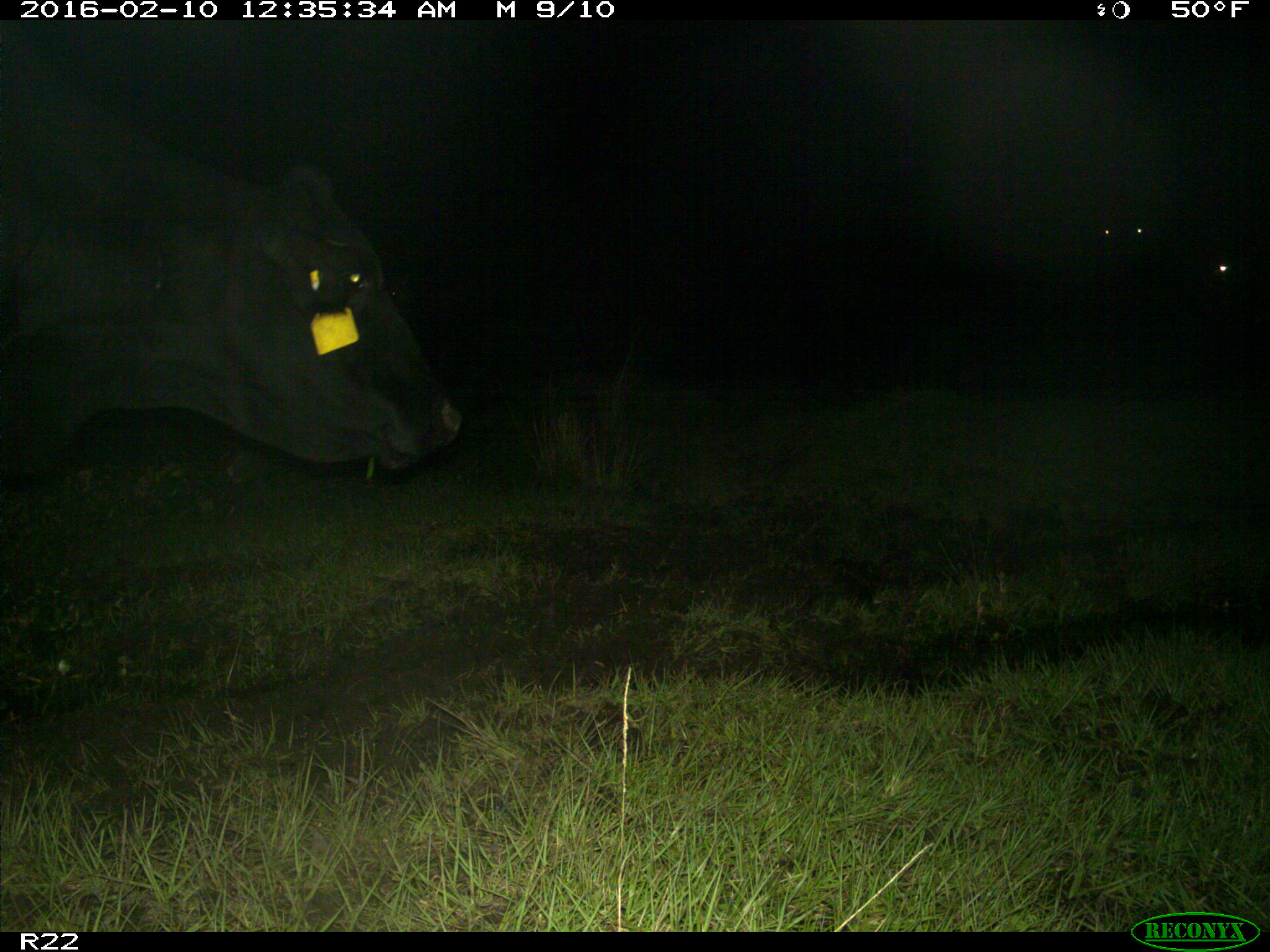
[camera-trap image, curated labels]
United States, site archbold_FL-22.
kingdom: Animalia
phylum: Chordata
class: Mammalia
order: Artiodactyla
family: Bovidae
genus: Bos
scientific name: Bos taurus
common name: domestic cow